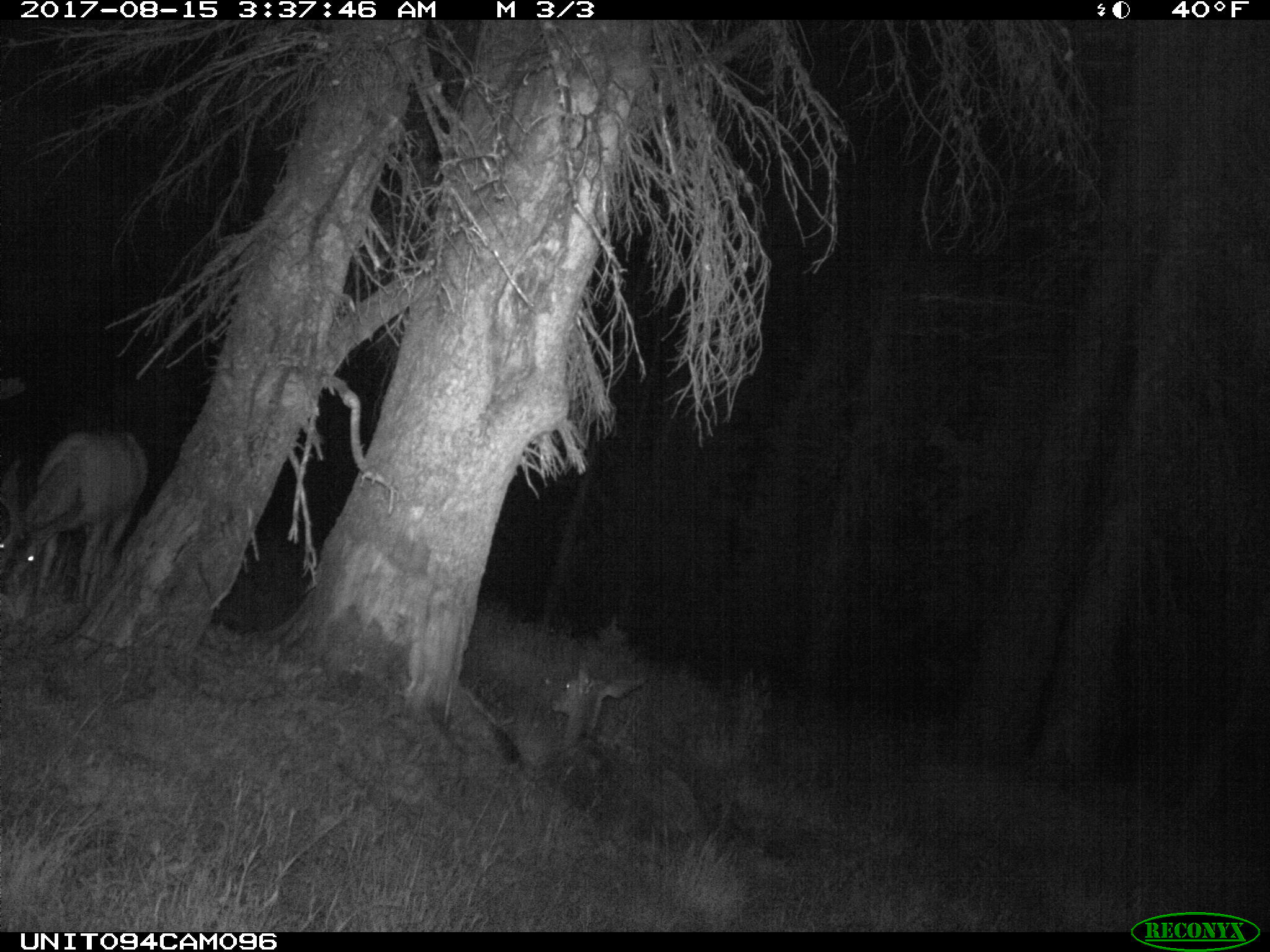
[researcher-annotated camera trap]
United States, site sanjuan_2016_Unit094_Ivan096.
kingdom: Animalia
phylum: Chordata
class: Mammalia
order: Artiodactyla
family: Cervidae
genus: Odocoileus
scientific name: Odocoileus hemionus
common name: mule deer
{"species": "Odocoileus hemionus (mule deer)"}